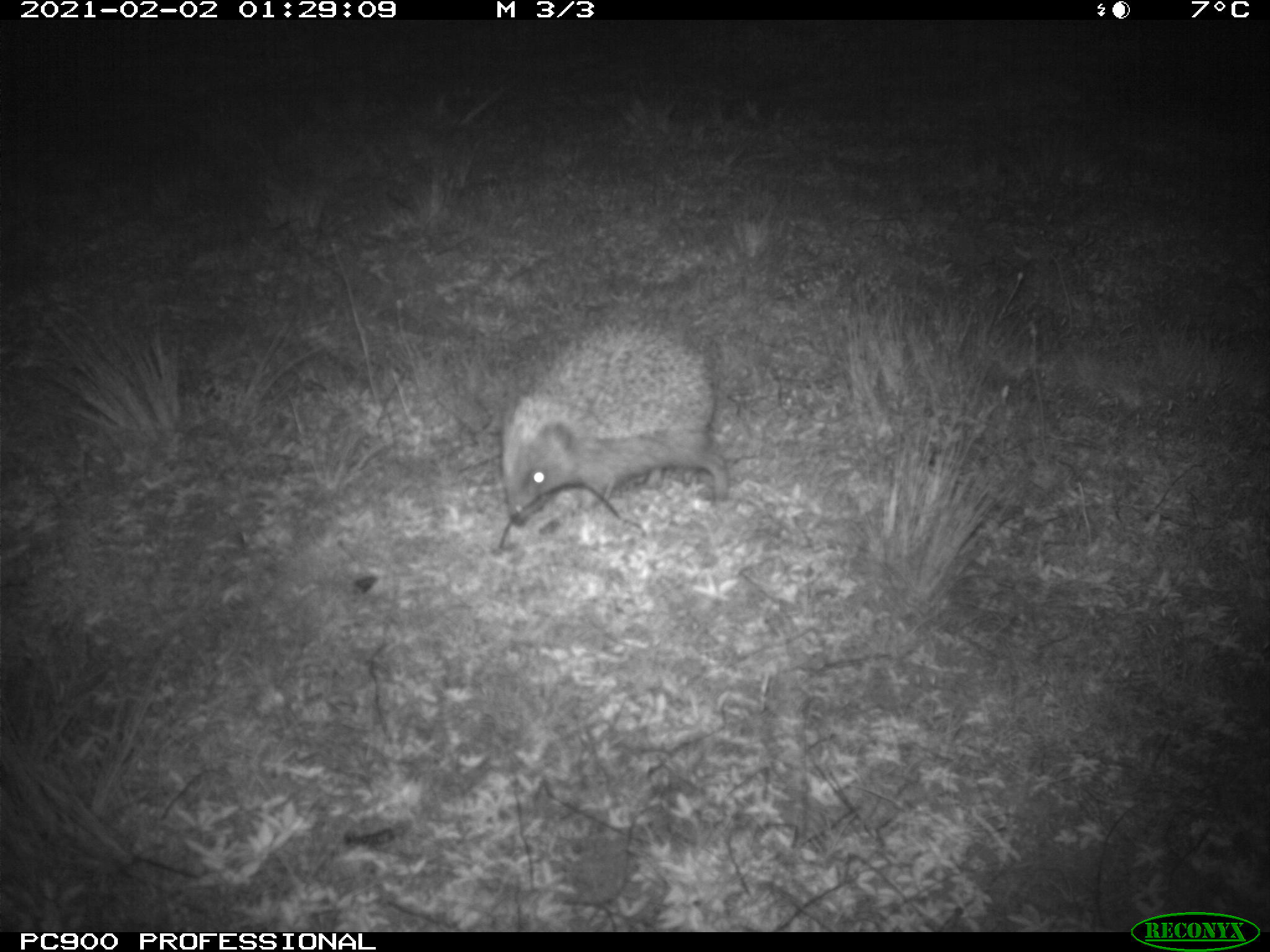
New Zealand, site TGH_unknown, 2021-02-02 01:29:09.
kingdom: Animalia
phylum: Chordata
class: Mammalia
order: Eulipotyphla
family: Erinaceidae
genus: Erinaceus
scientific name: Erinaceus europaeus europaeus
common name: european hedgehog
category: hedgehog